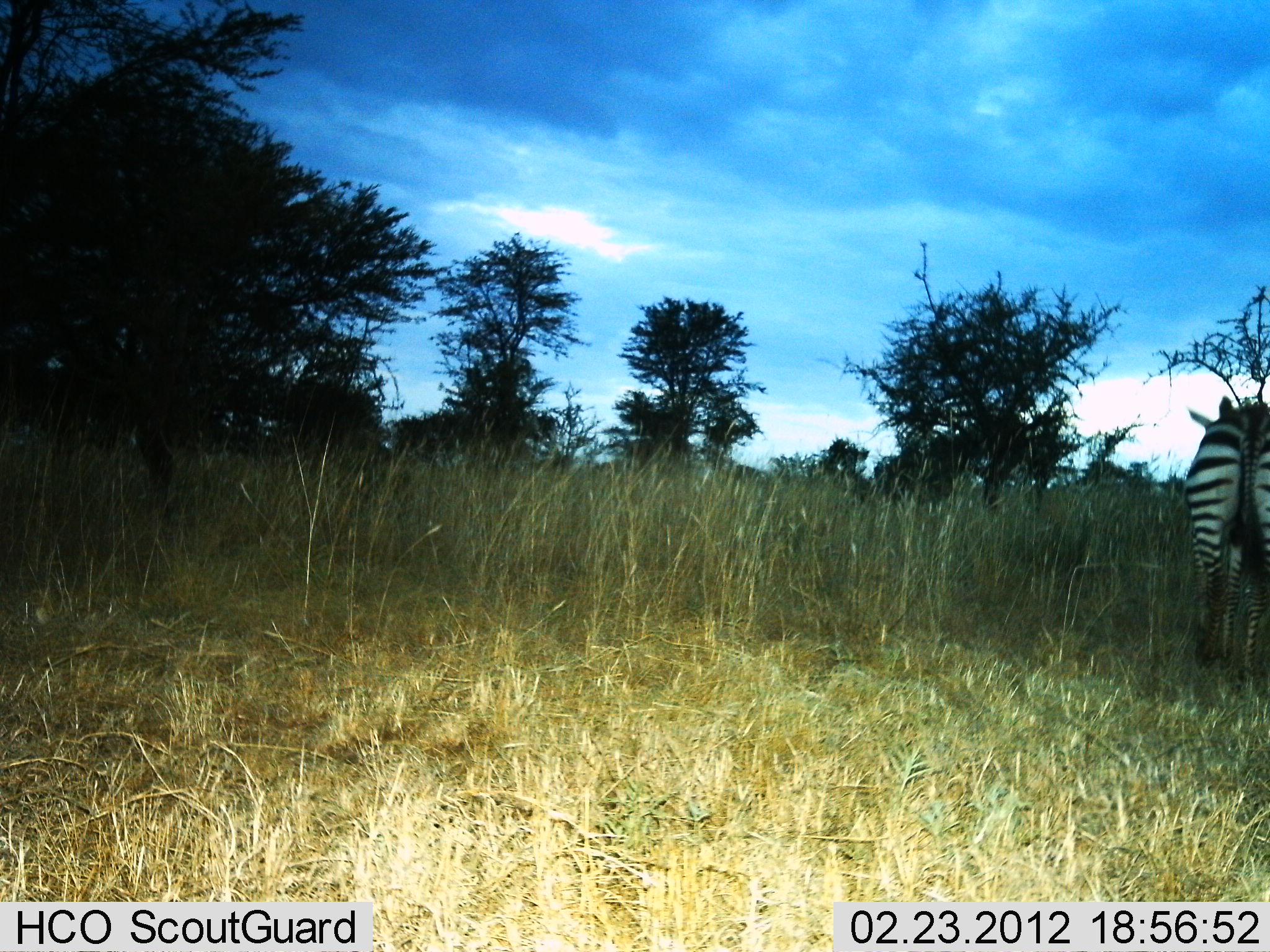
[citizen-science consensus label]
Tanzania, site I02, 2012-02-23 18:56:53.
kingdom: Animalia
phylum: Chordata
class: Mammalia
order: Perissodactyla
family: Equidae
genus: Equus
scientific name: Equus quagga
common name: plains zebra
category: zebra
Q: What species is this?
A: Zebra (plains zebra) (Equus quagga).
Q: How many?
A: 1.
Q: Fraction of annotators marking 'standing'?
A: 85%.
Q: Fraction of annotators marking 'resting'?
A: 0%.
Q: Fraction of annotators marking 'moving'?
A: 9%.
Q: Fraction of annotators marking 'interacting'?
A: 0%.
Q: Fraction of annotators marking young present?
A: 0%.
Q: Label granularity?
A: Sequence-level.